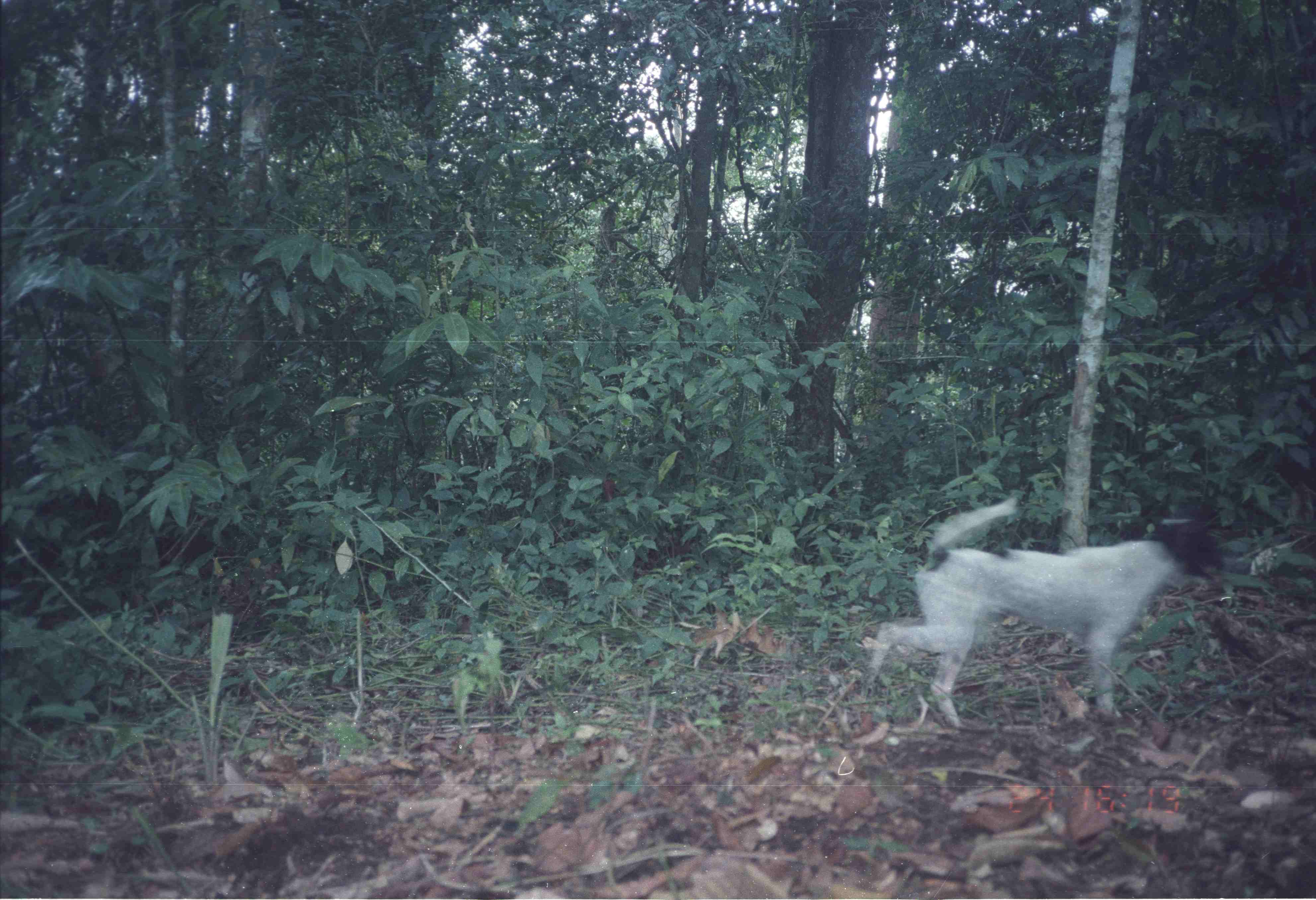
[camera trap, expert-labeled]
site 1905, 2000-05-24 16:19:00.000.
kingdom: Animalia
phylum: Chordata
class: Mammalia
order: Carnivora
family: Canidae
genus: Canis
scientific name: Canis familiaris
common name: domestic dog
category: canis lupus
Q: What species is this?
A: Canis lupus (domestic dog) (Canis familiaris).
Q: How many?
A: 1.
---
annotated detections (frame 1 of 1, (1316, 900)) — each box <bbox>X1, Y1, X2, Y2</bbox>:
canis lupus: <bbox>868, 494, 1227, 728</bbox>